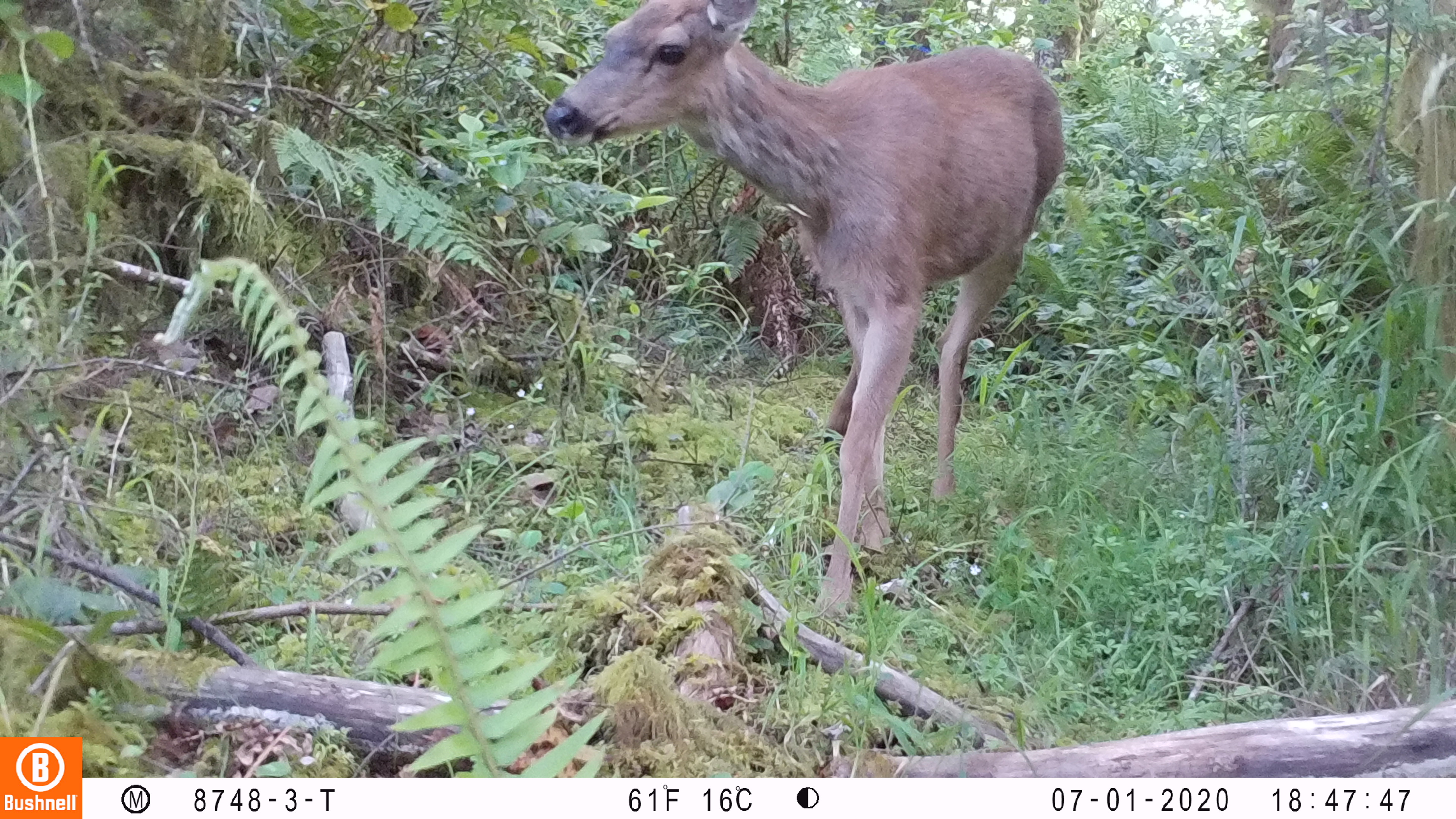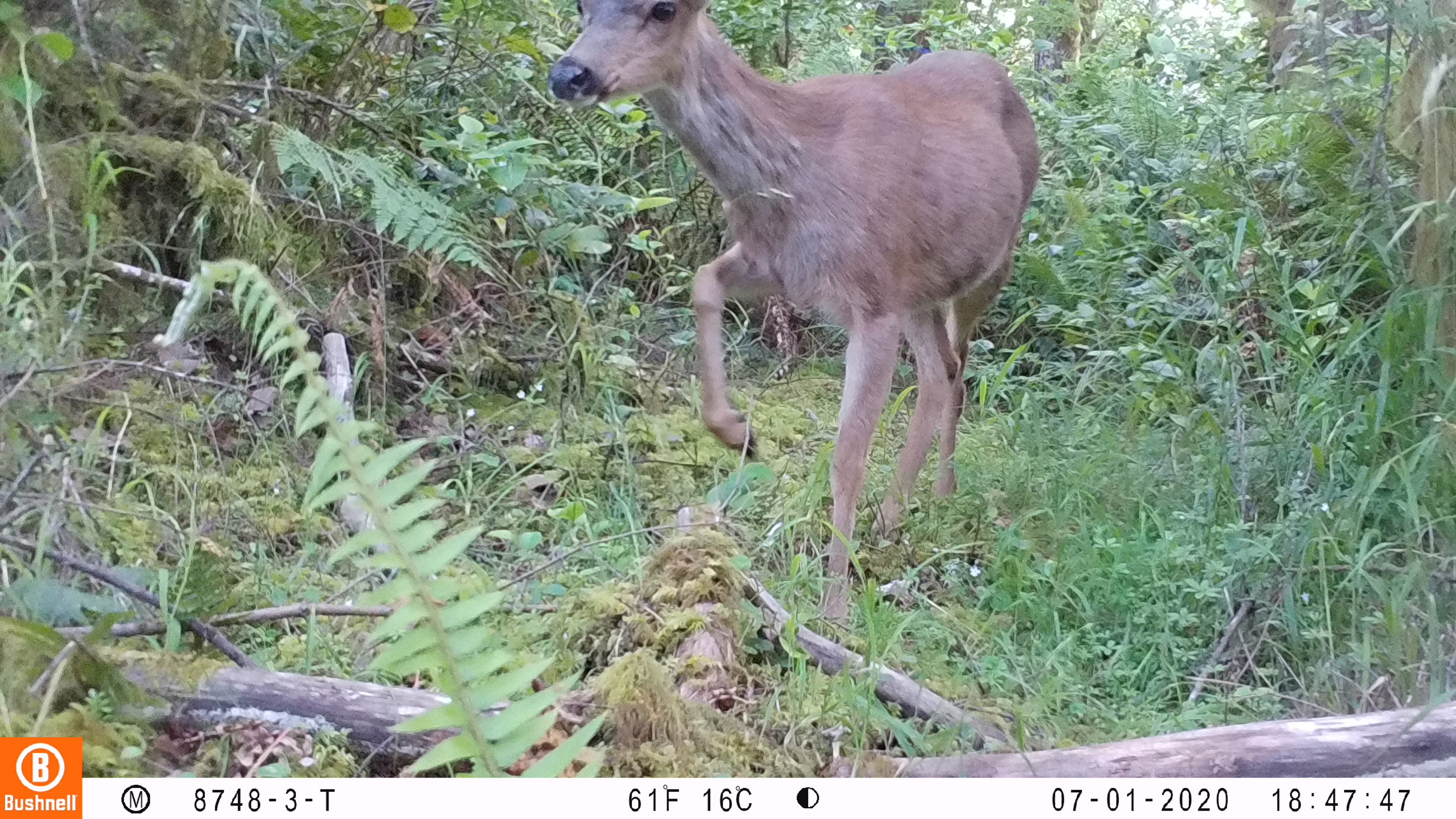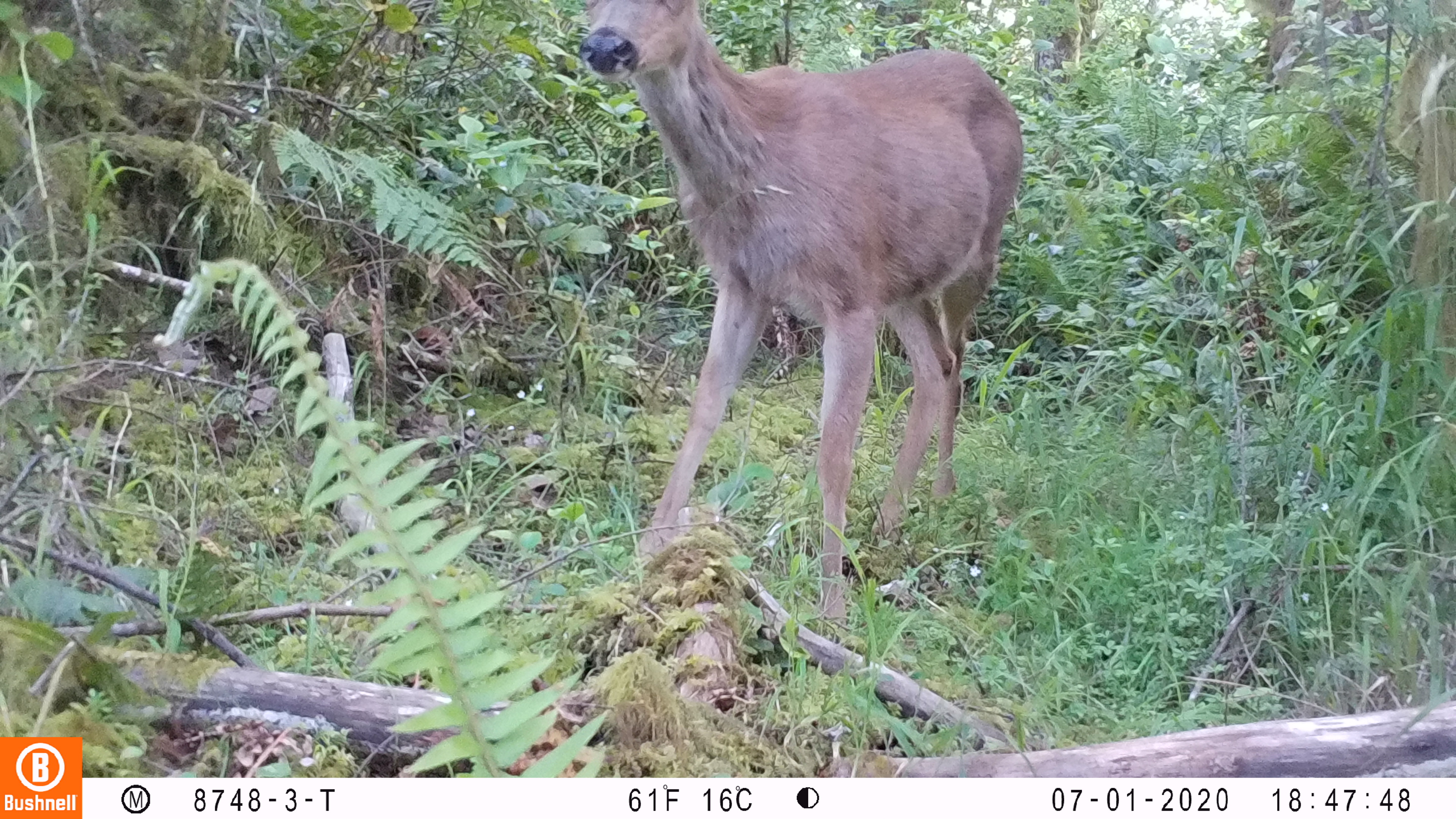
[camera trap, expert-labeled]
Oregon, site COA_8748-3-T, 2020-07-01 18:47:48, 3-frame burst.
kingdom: Animalia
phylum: Chordata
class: Mammalia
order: Artiodactyla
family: Cervidae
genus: Odocoileus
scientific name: Odocoileus hemionus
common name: black-tailed deer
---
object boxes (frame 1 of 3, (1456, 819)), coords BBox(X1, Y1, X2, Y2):
black-tailed deer: BBox(526, 0, 1068, 602)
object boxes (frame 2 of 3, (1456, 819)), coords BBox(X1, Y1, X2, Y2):
black-tailed deer: BBox(539, 2, 1047, 613)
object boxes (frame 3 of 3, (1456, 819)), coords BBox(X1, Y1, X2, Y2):
black-tailed deer: BBox(579, 0, 1024, 569)